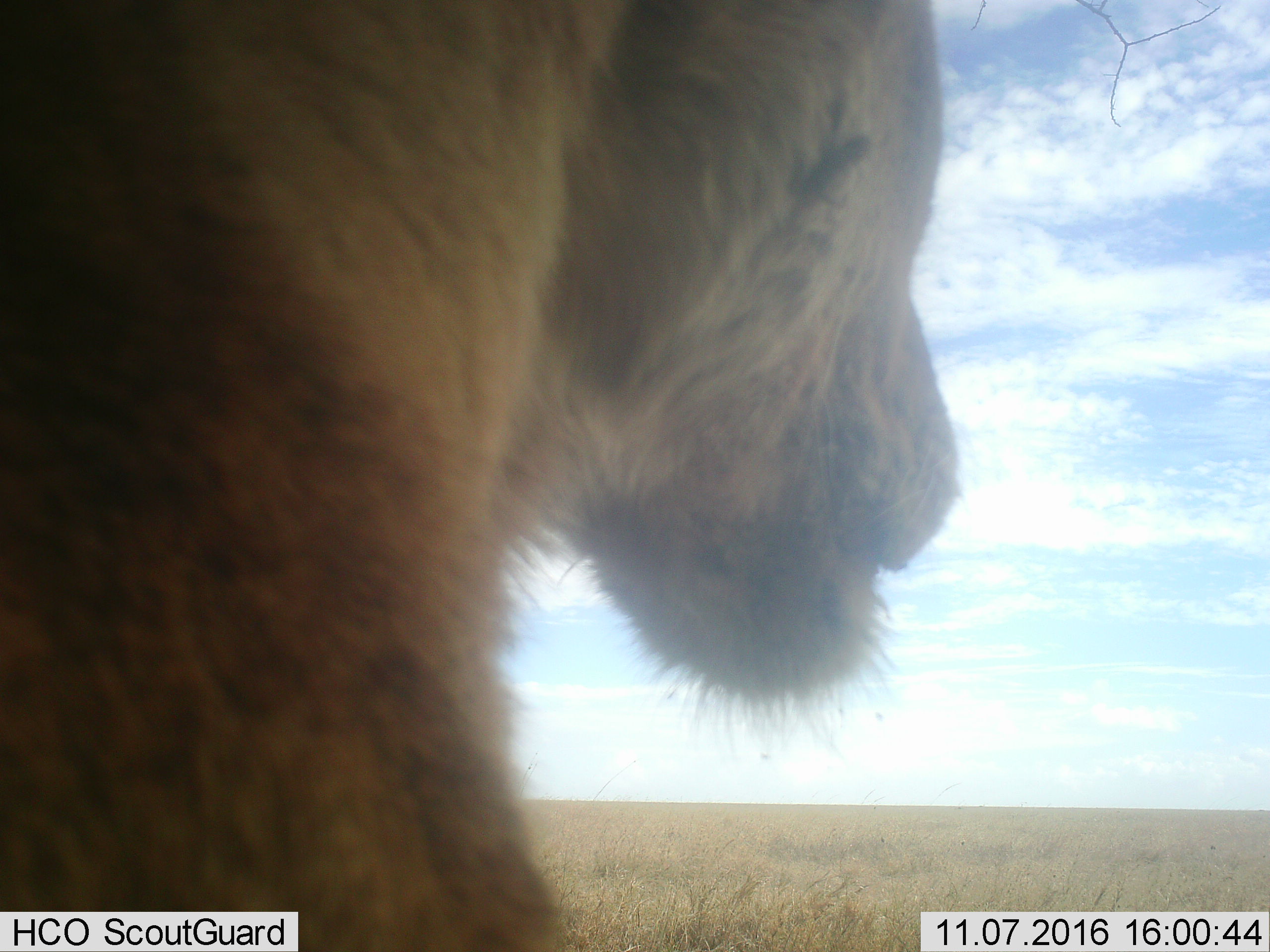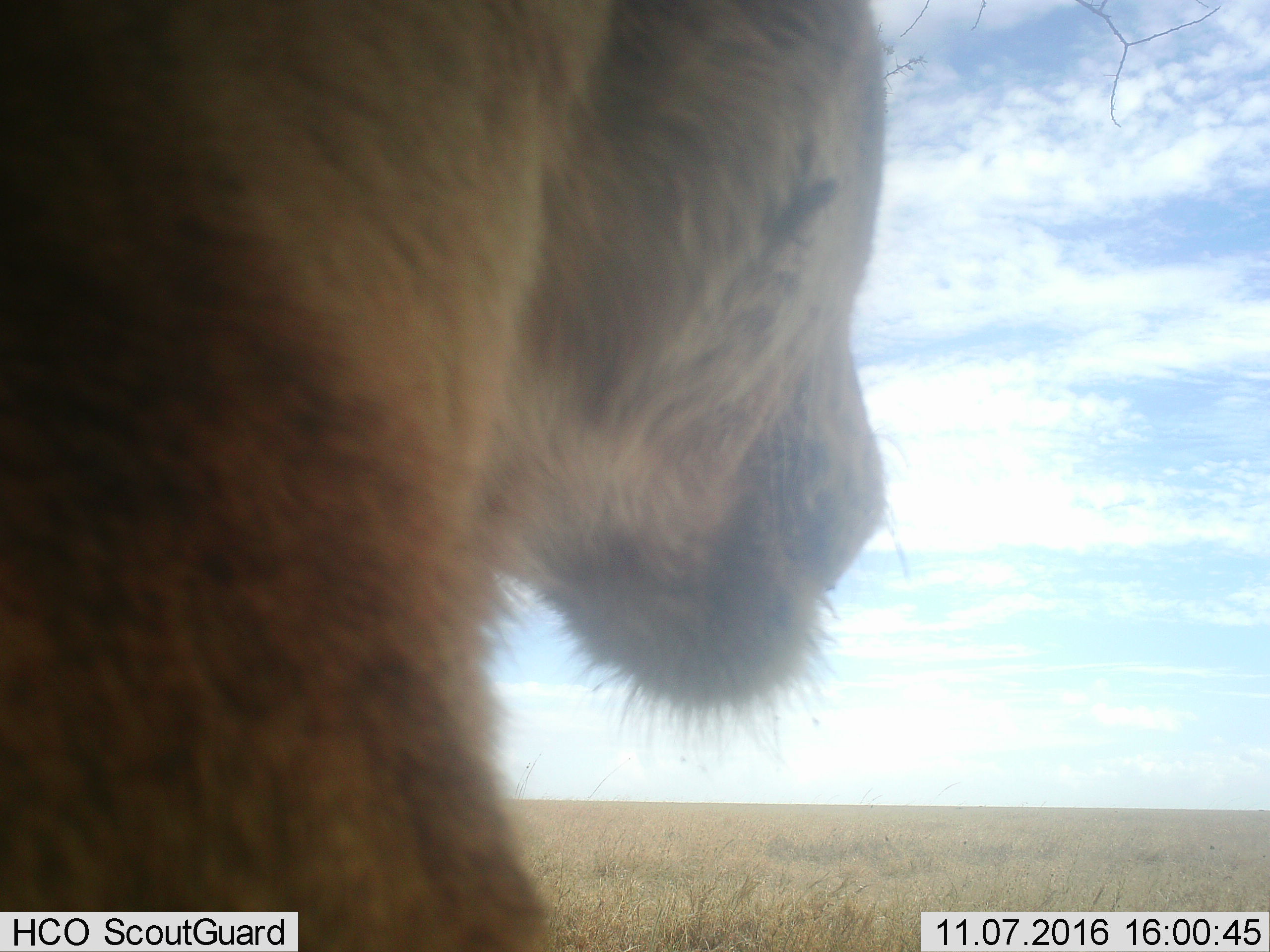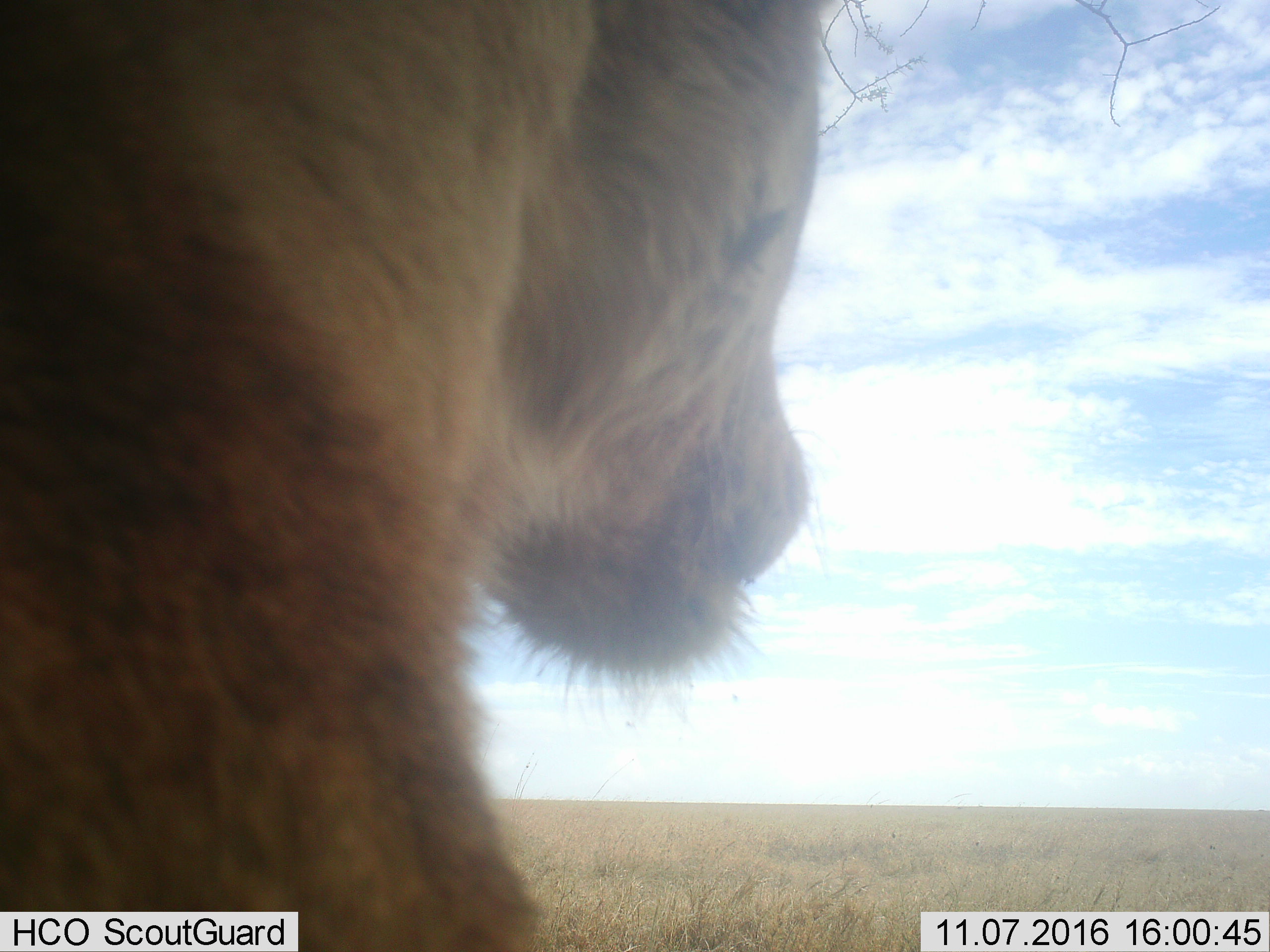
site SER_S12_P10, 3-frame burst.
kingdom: Animalia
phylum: Chordata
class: Mammalia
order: Carnivora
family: Felidae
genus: Panthera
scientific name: Panthera leo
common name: lion female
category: lionfemale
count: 1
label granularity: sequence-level